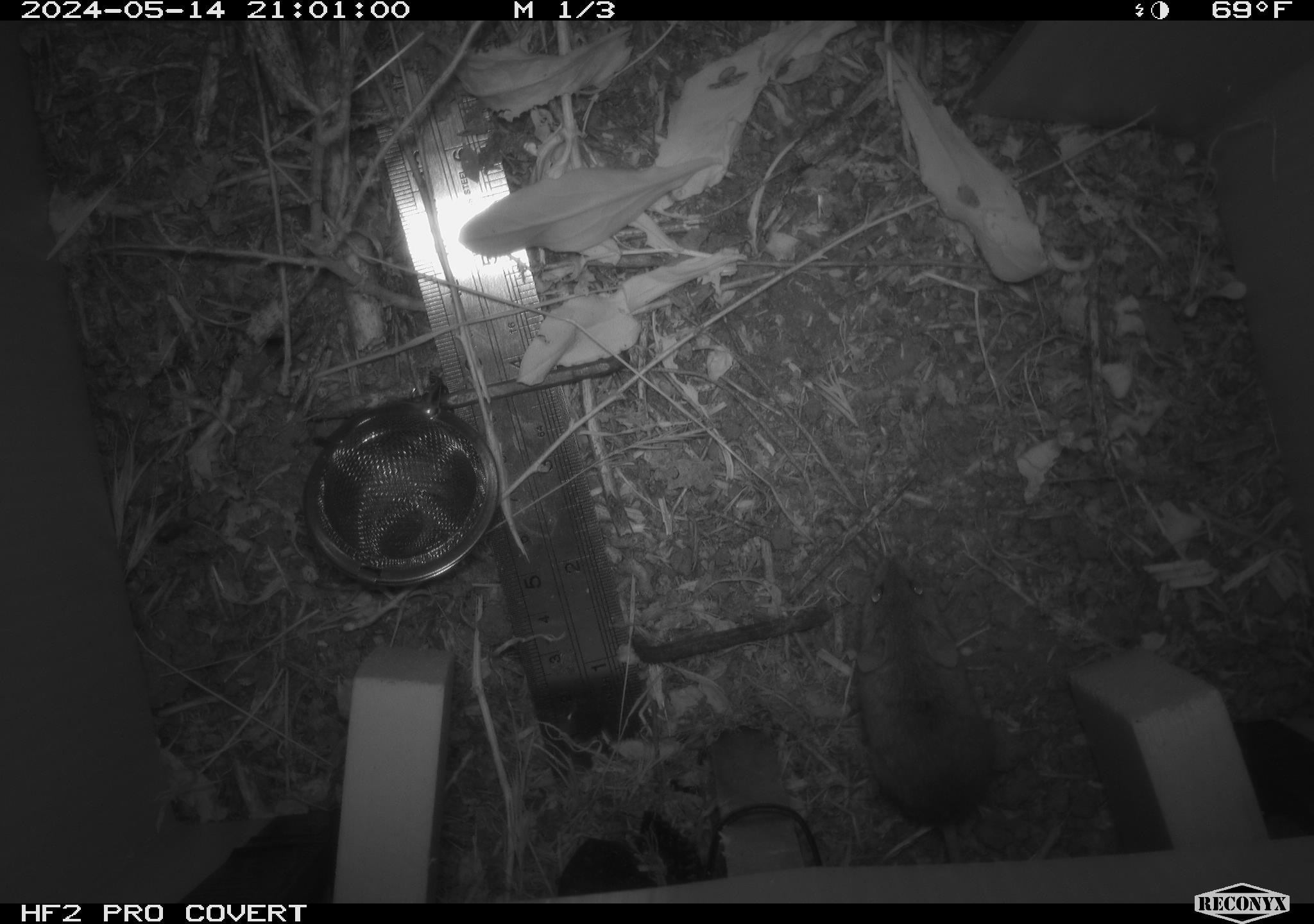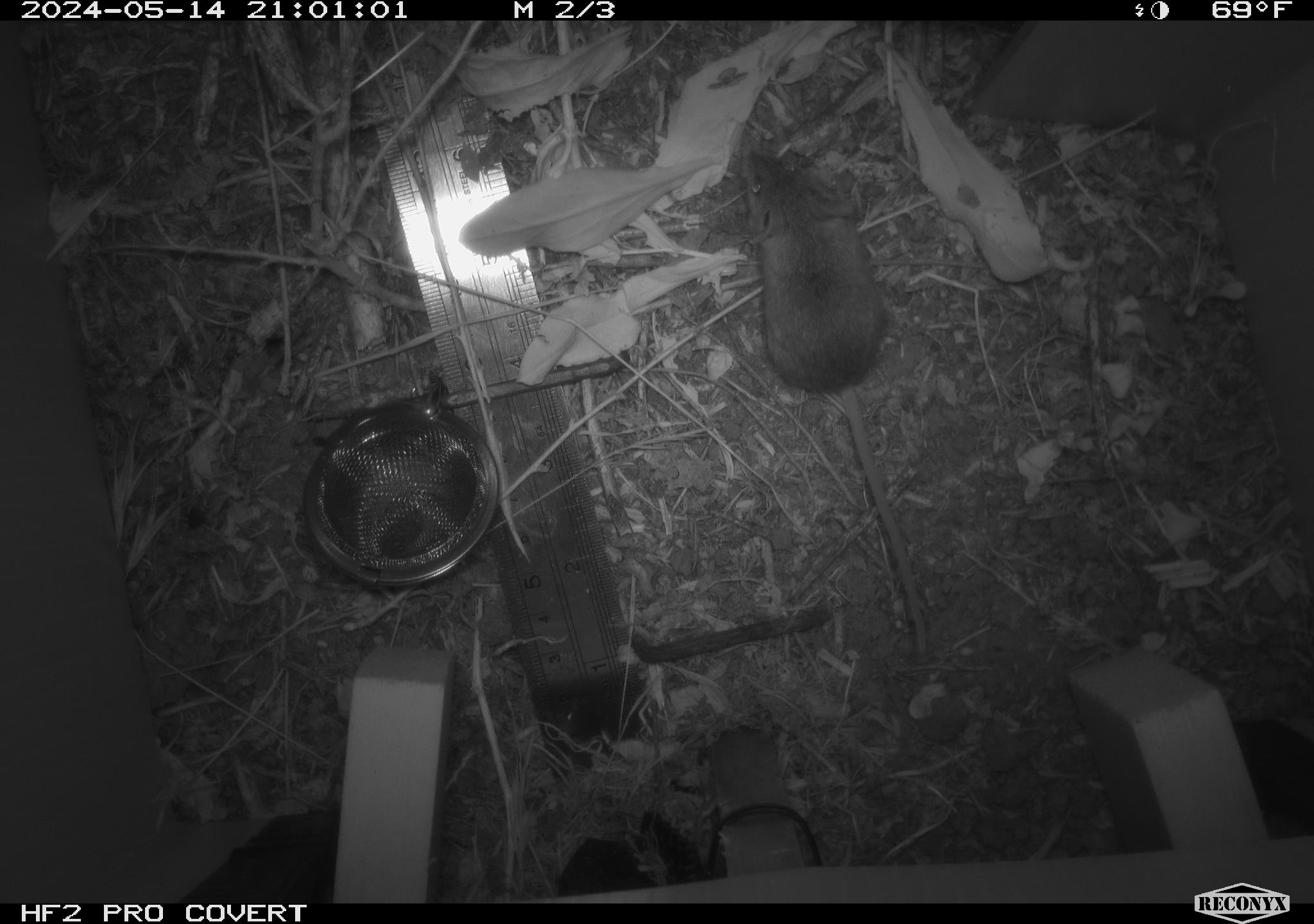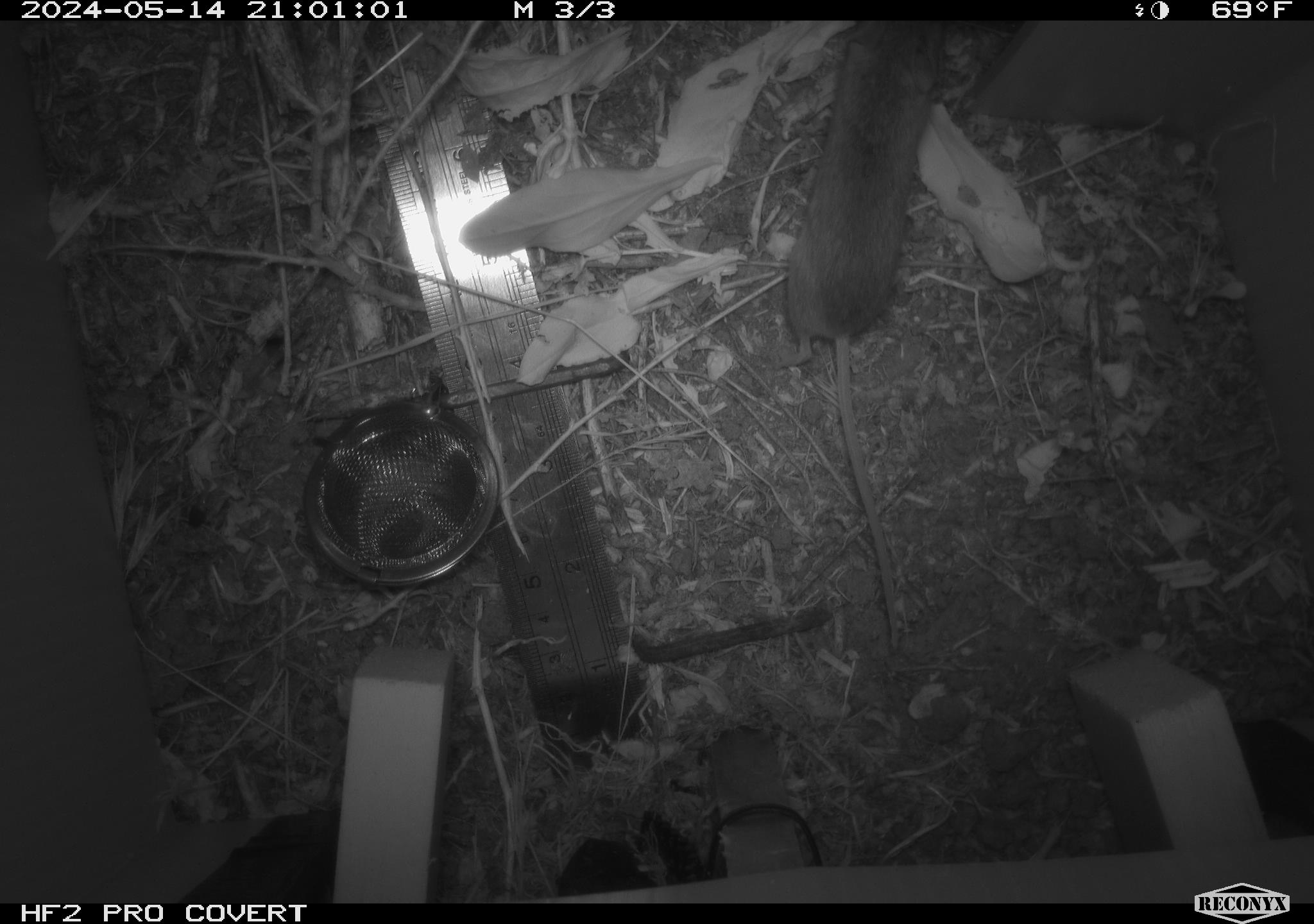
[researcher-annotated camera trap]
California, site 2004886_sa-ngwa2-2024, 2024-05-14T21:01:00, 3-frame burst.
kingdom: Animalia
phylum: Chordata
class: Mammalia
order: Rodentia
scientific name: Rodentia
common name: mouse species